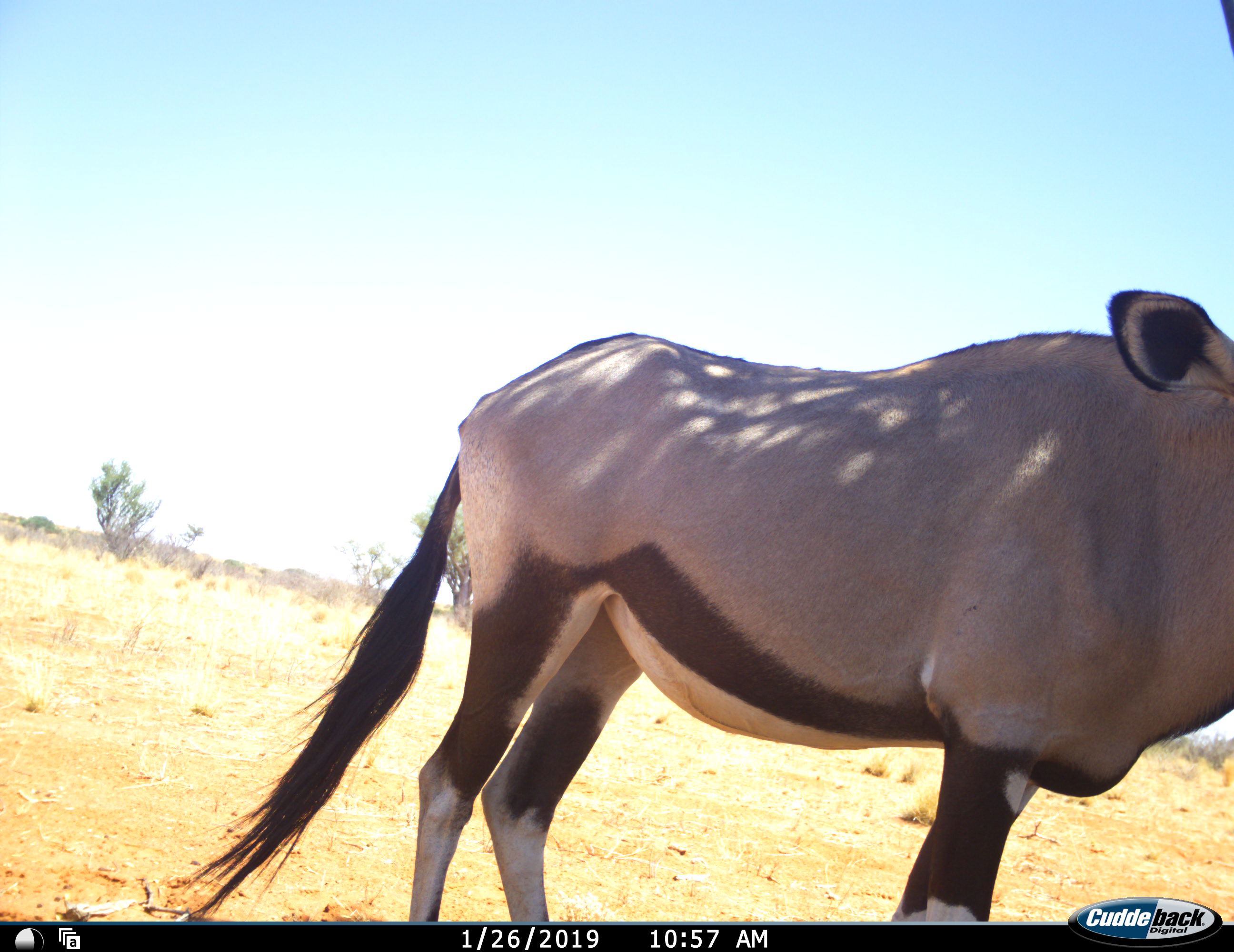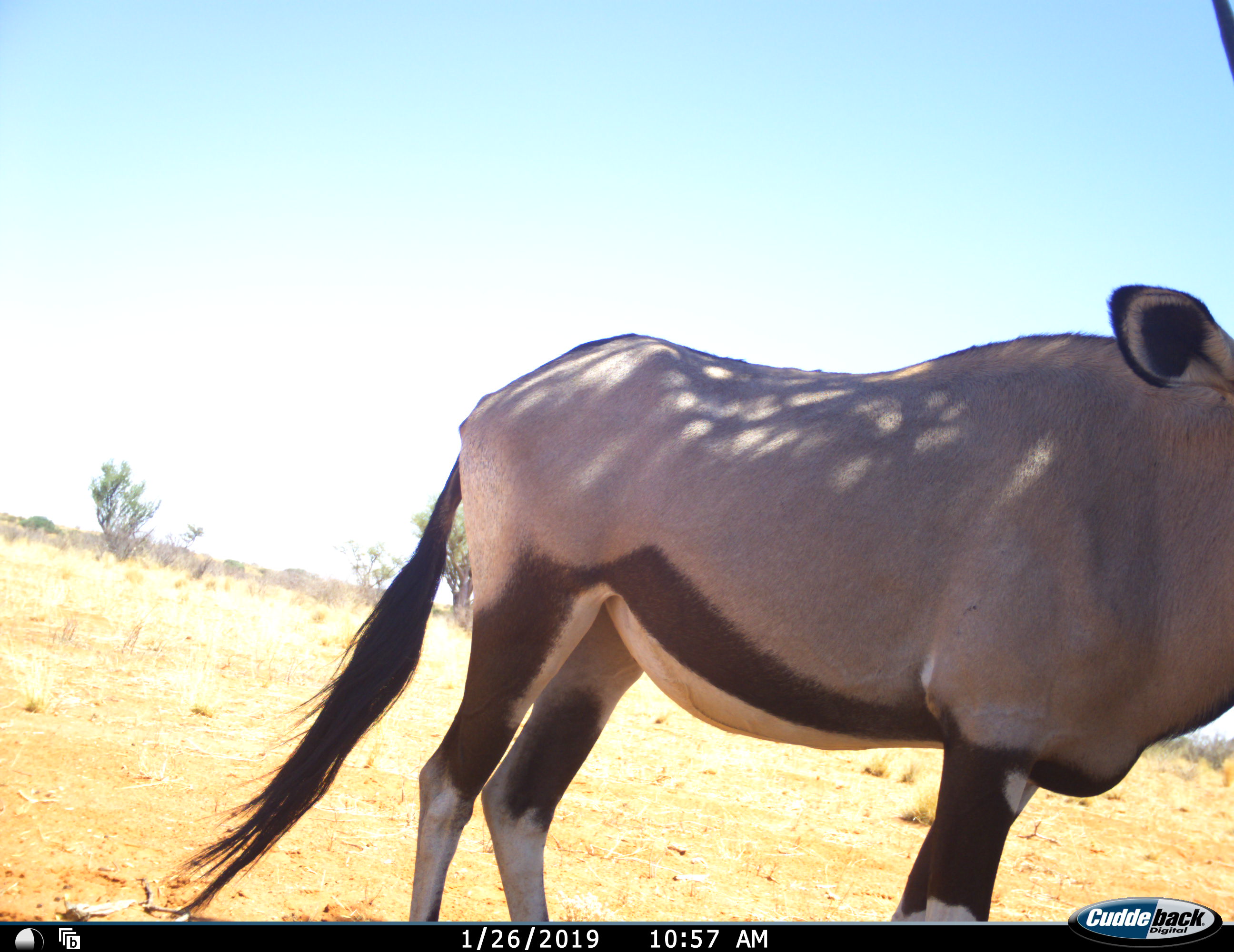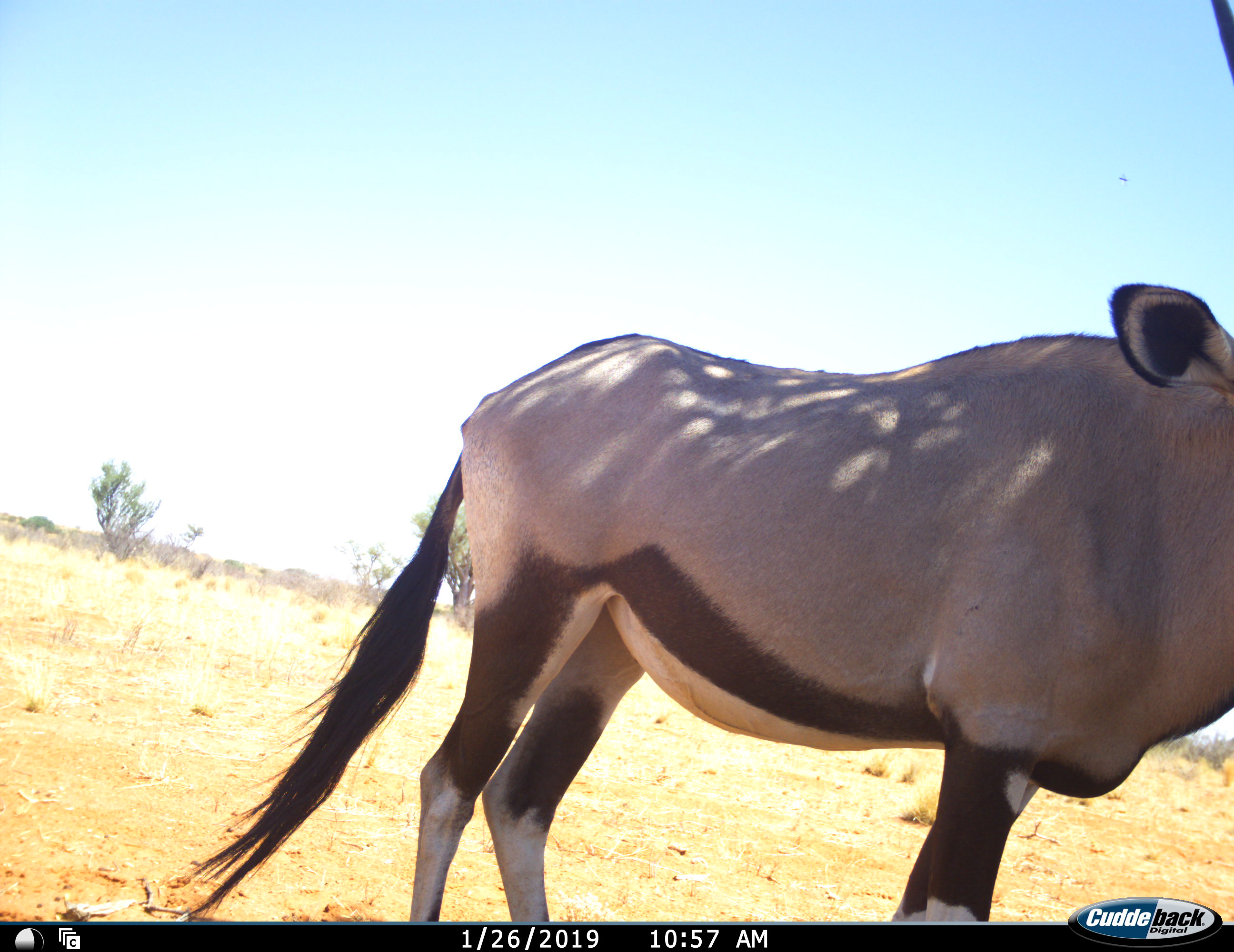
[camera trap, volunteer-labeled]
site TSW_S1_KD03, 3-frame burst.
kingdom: Animalia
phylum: Chordata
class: Mammalia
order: Artiodactyla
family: Bovidae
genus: Oryx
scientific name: Oryx gazella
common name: gemsbok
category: oryx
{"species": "oryx (gemsbok) (Oryx gazella)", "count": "1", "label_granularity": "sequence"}